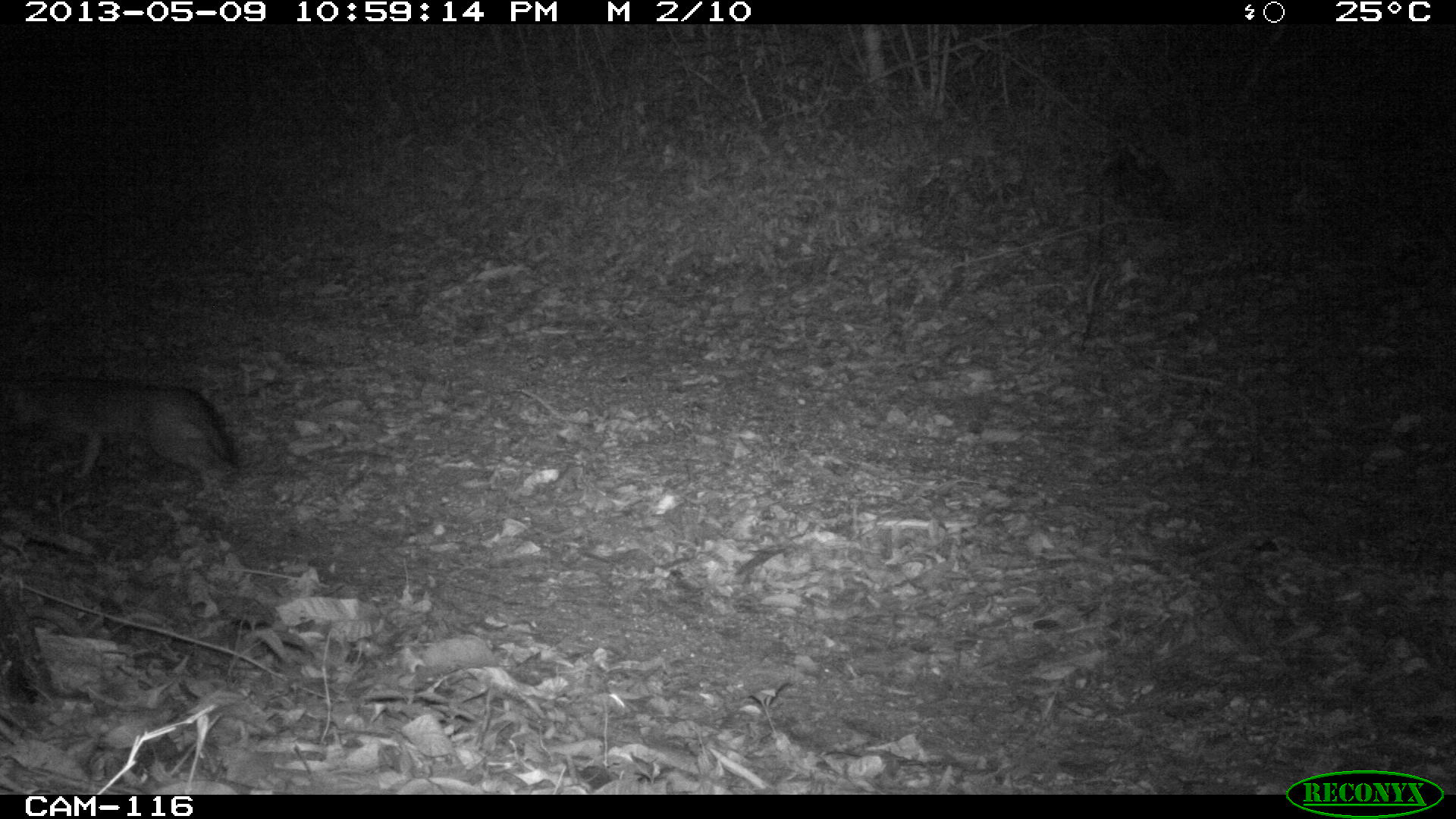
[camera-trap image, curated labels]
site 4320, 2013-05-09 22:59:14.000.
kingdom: Animalia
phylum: Chordata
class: Mammalia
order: Carnivora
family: Canidae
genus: Urocyon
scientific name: Urocyon cinereoargenteus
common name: gray fox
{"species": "Urocyon cinereoargenteus (gray fox)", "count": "1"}